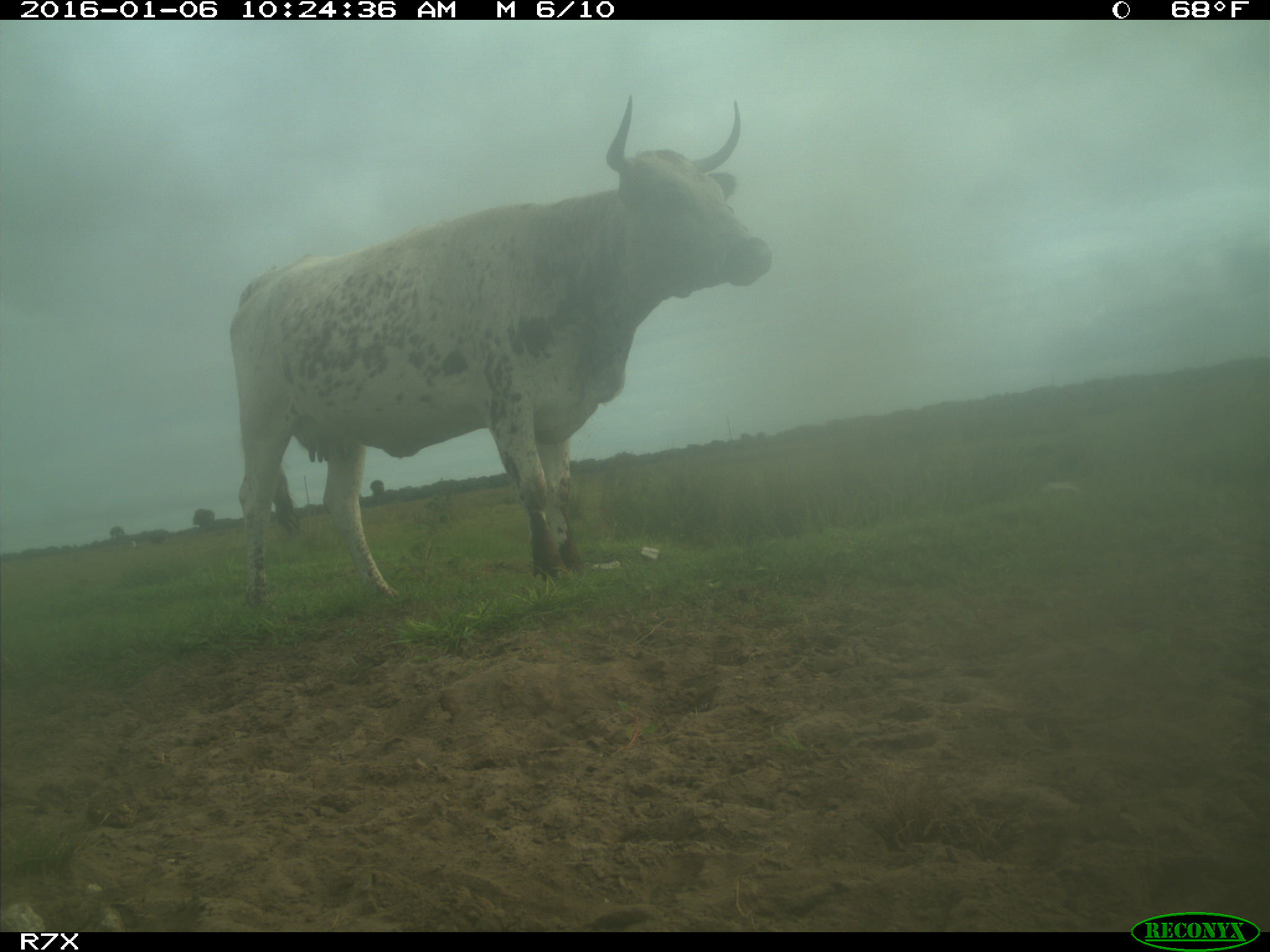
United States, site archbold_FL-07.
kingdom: Animalia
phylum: Chordata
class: Mammalia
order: Artiodactyla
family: Bovidae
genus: Bos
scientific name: Bos taurus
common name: domestic cow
Bos taurus (domestic cow).